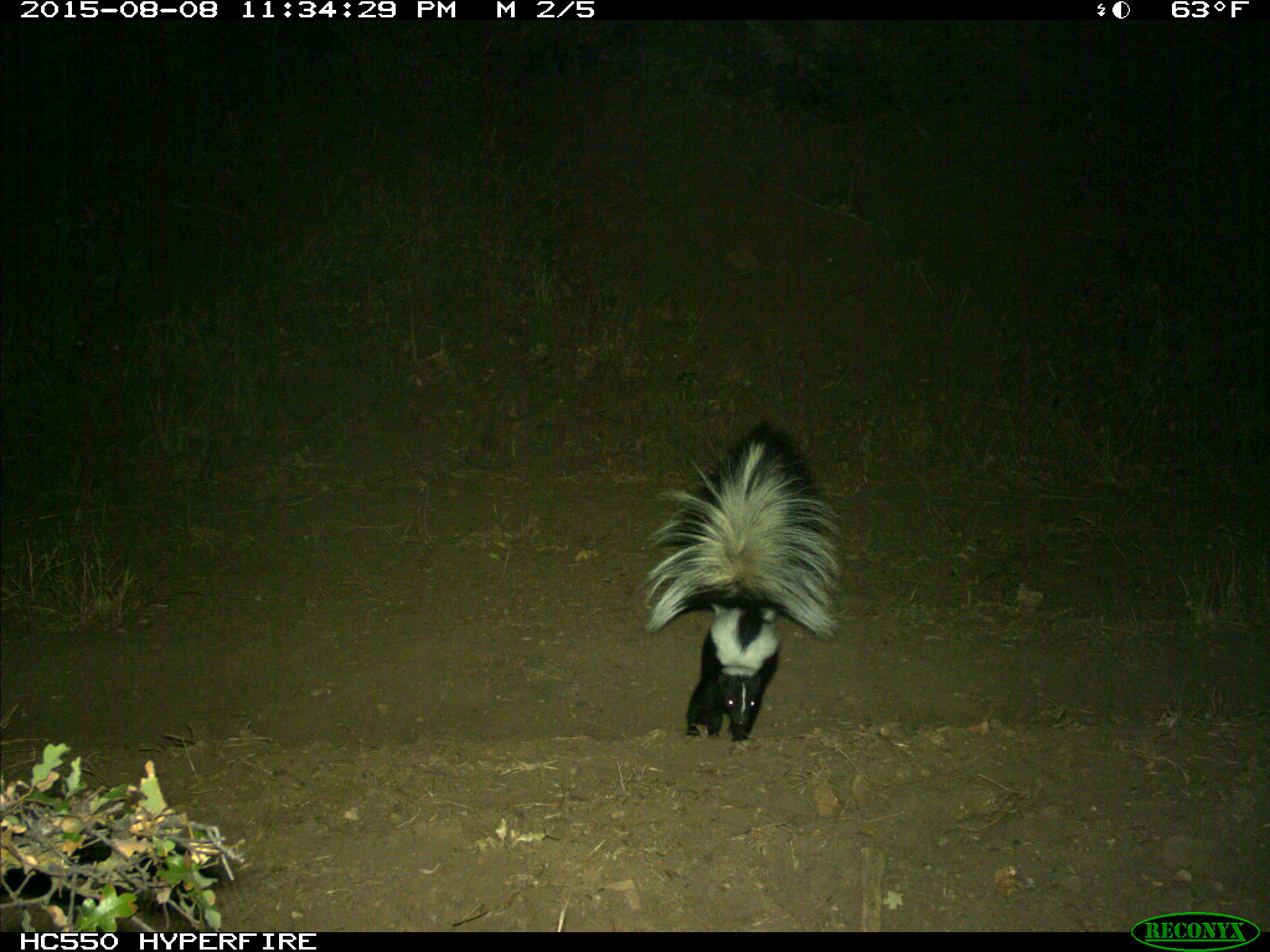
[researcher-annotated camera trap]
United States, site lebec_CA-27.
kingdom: Animalia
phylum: Chordata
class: Mammalia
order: Carnivora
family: Mephitidae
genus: Mephitis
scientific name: Mephitis mephitis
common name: striped skunk